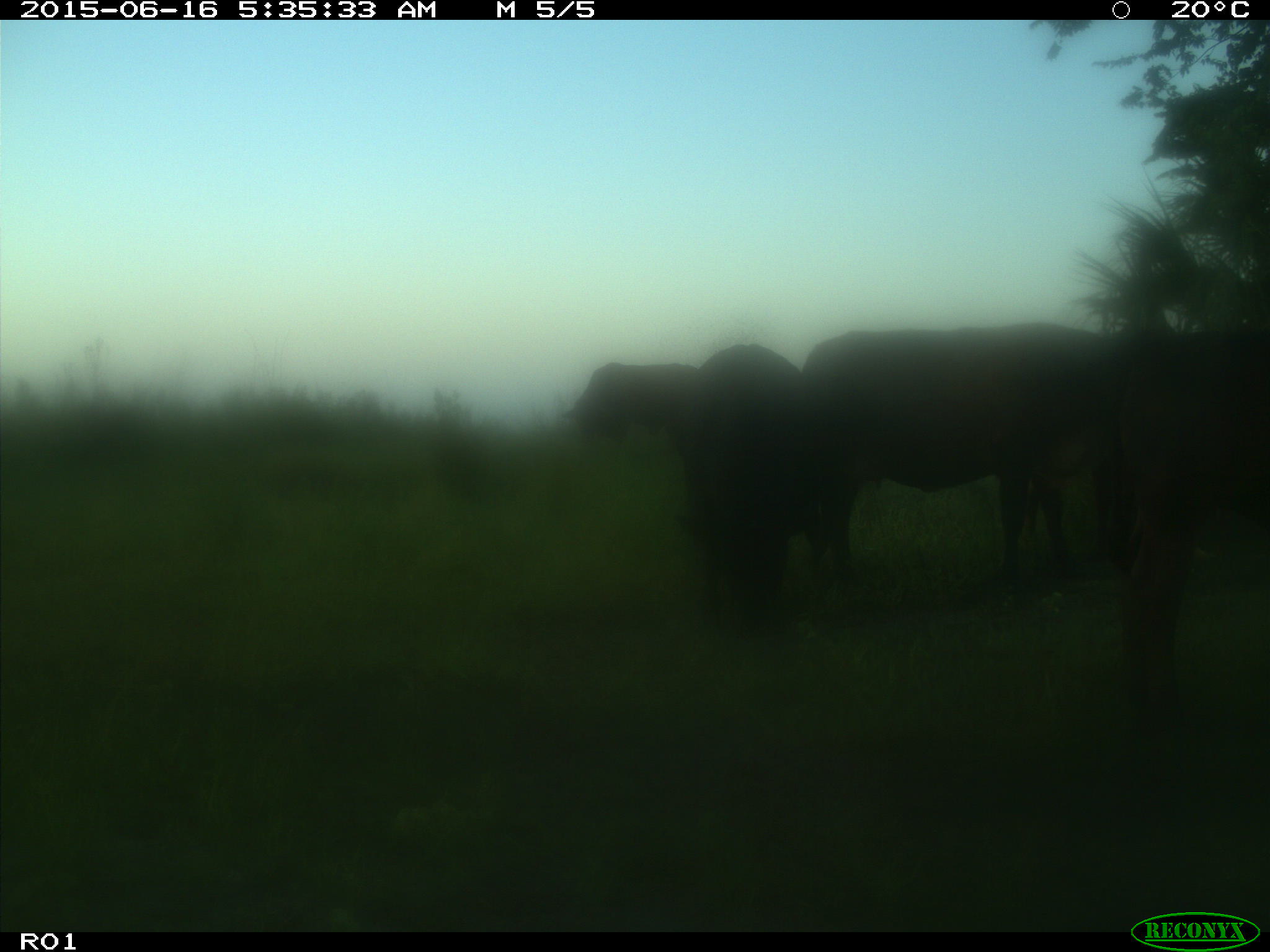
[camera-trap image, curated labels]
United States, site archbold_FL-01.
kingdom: Animalia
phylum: Chordata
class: Mammalia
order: Artiodactyla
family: Bovidae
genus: Bos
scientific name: Bos taurus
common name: domestic cow